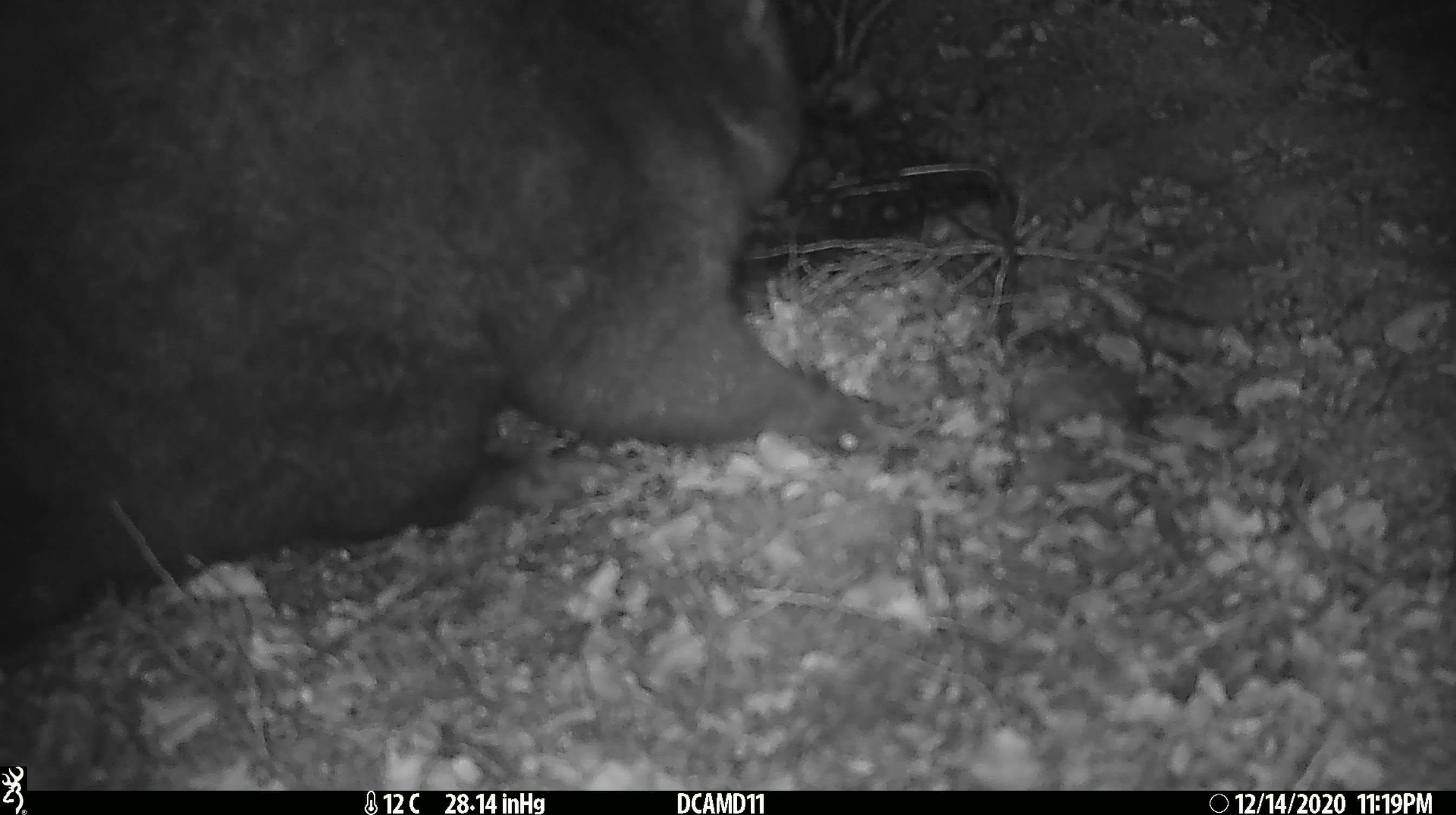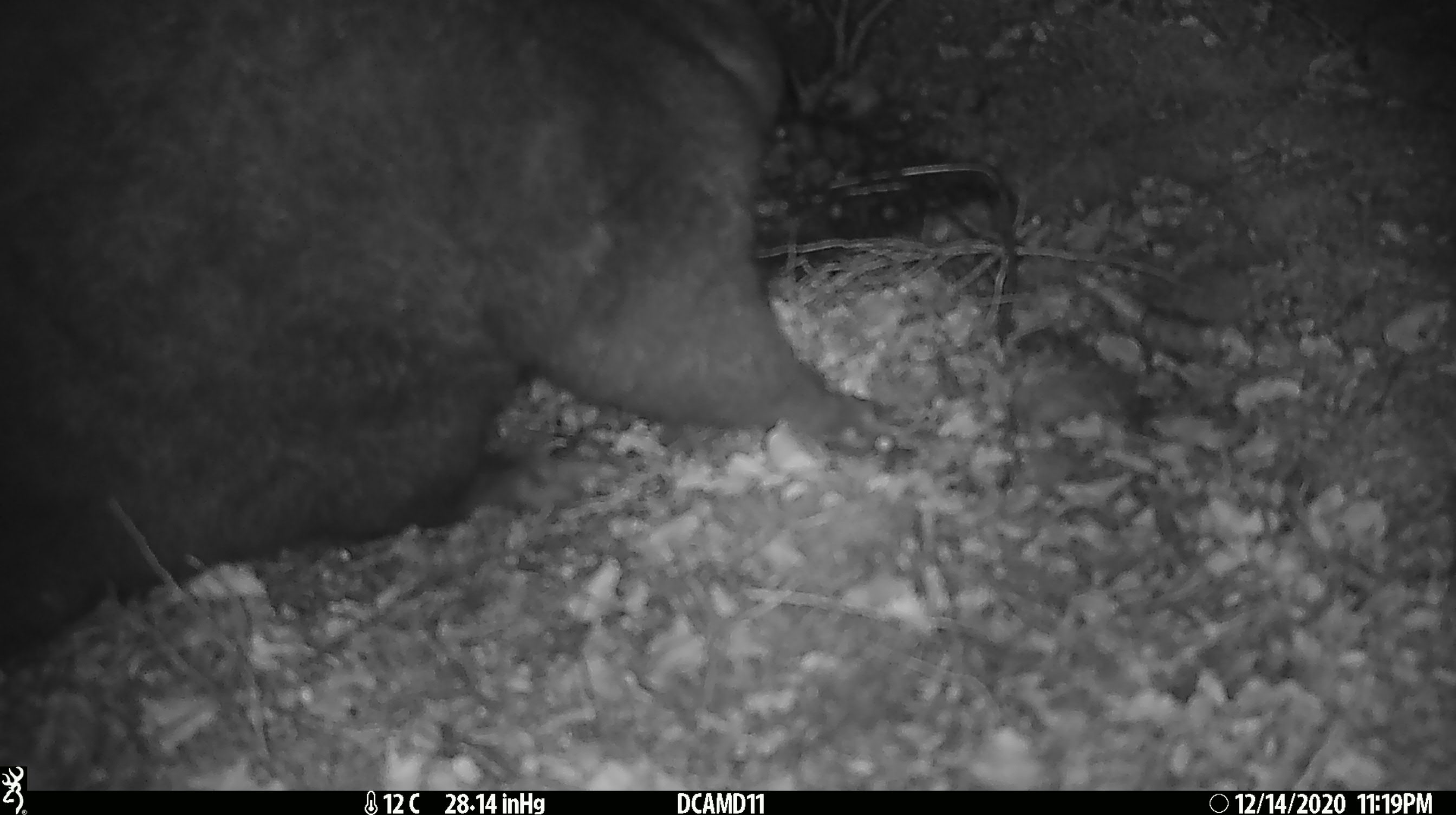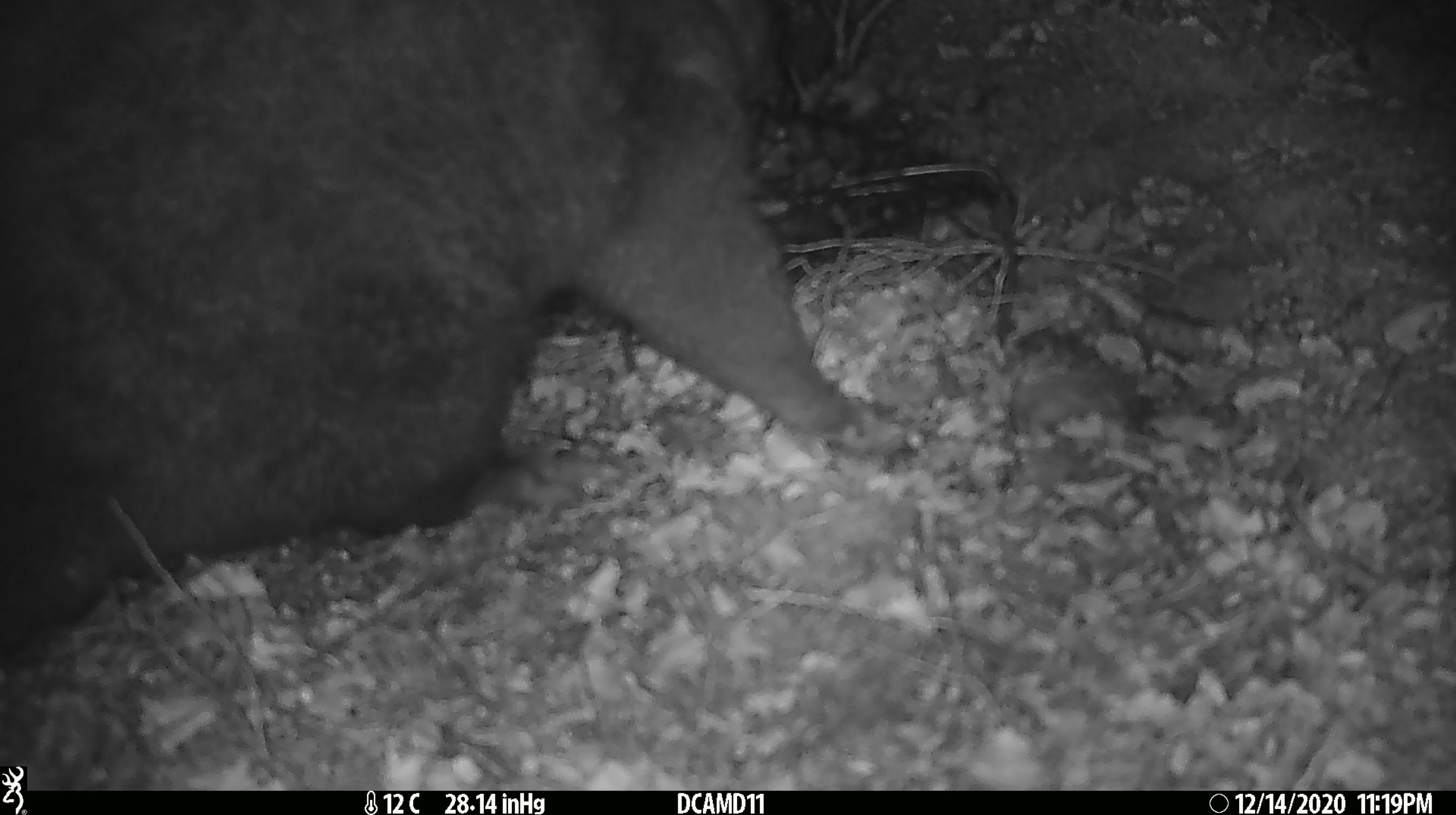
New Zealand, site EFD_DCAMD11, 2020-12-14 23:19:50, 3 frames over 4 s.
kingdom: Animalia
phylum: Chordata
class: Mammalia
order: Diprotodontia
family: Phalangeridae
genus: Trichosurus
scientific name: Trichosurus vulpecula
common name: common brushtail possum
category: possum